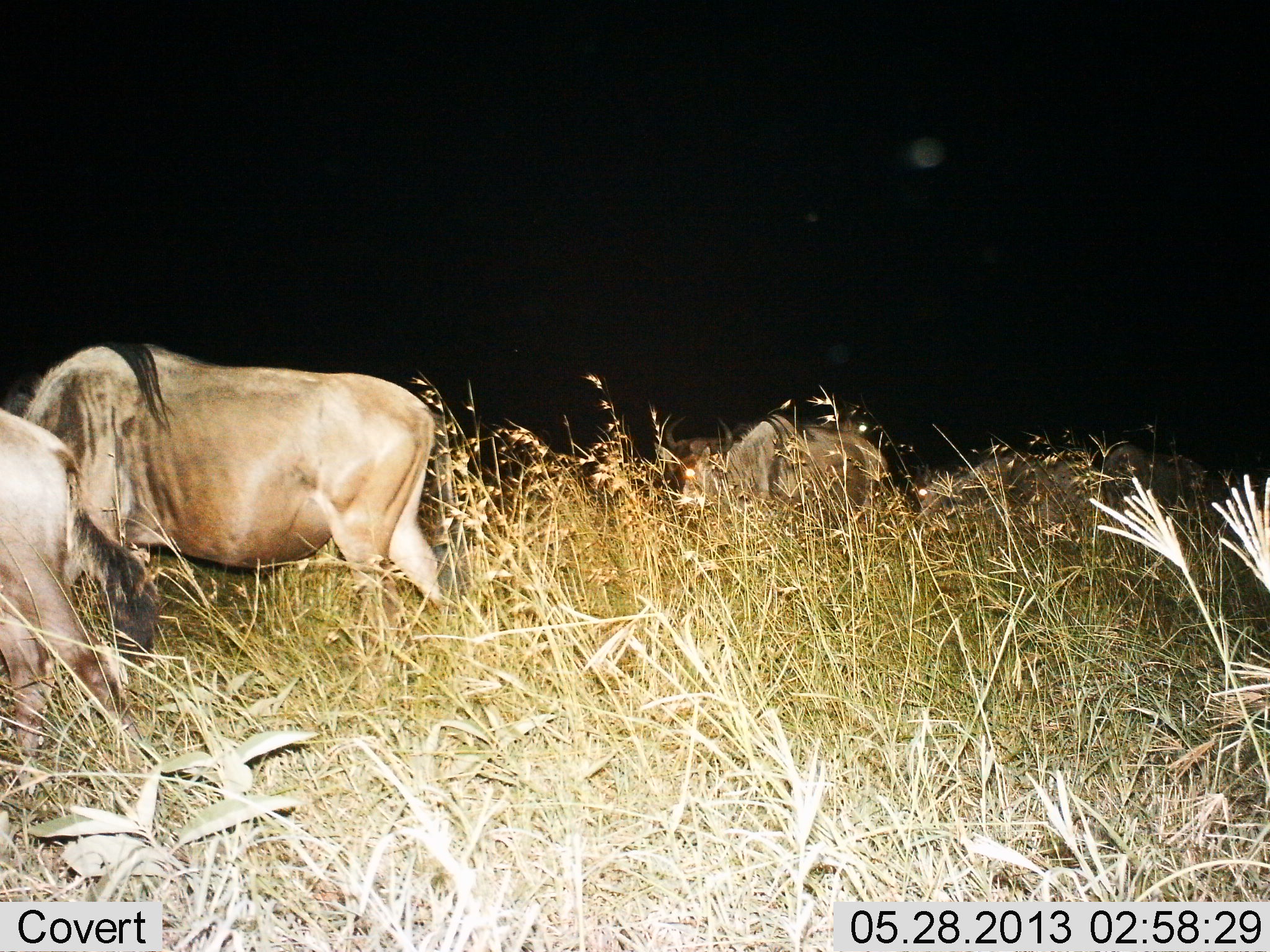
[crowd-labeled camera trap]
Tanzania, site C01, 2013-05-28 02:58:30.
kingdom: Animalia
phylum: Chordata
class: Mammalia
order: Artiodactyla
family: Bovidae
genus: Connochaetes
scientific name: Connochaetes taurinus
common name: blue wildebeest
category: wildebeest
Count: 4.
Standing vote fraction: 29%.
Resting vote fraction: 0%.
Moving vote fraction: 53%.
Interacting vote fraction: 0%.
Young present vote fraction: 0%.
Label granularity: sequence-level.